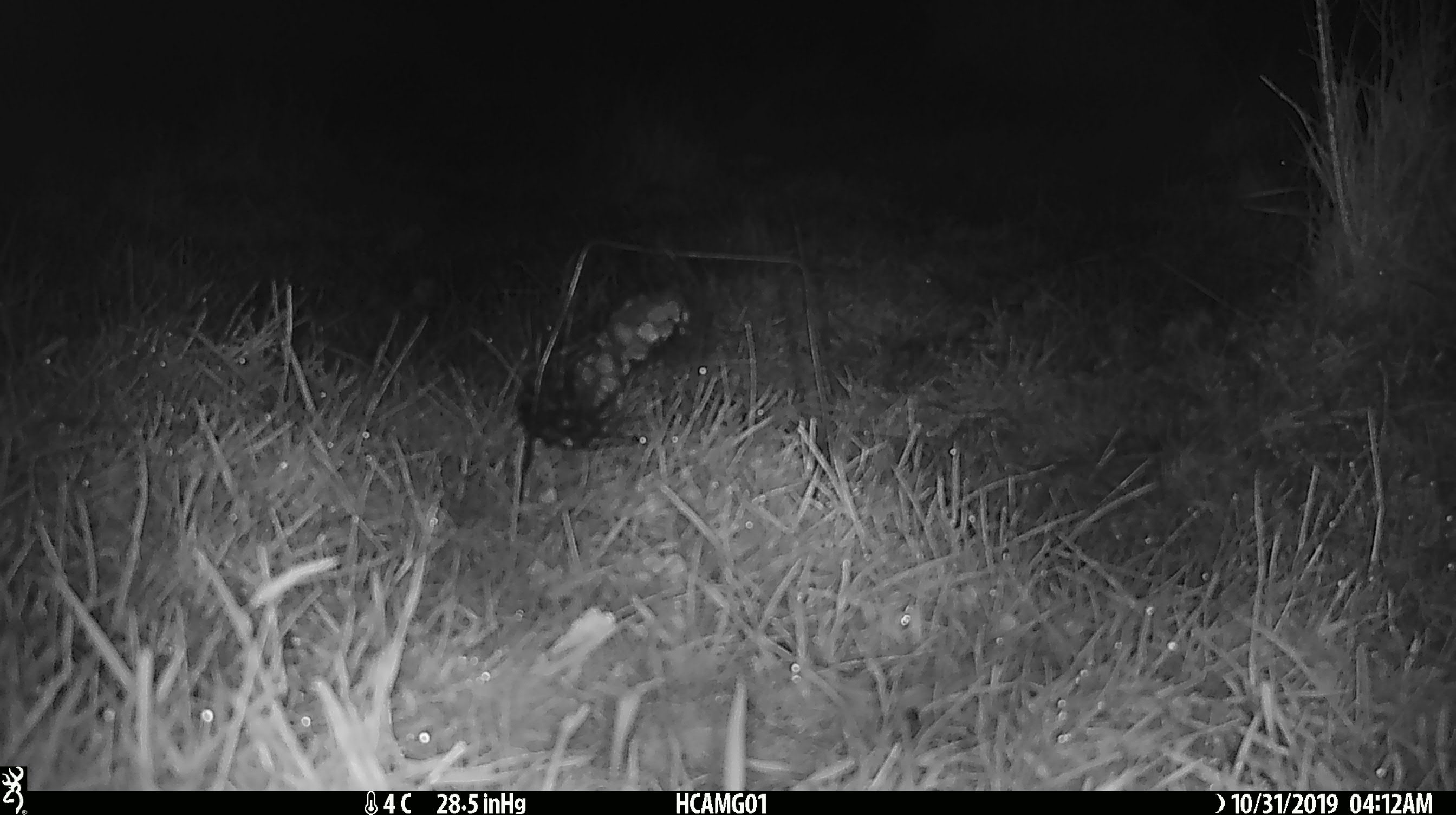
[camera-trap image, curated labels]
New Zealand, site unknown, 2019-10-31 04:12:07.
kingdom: Animalia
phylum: Chordata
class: Mammalia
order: Rodentia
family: Muridae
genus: Mus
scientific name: Mus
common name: mouse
Mouse (Mus).